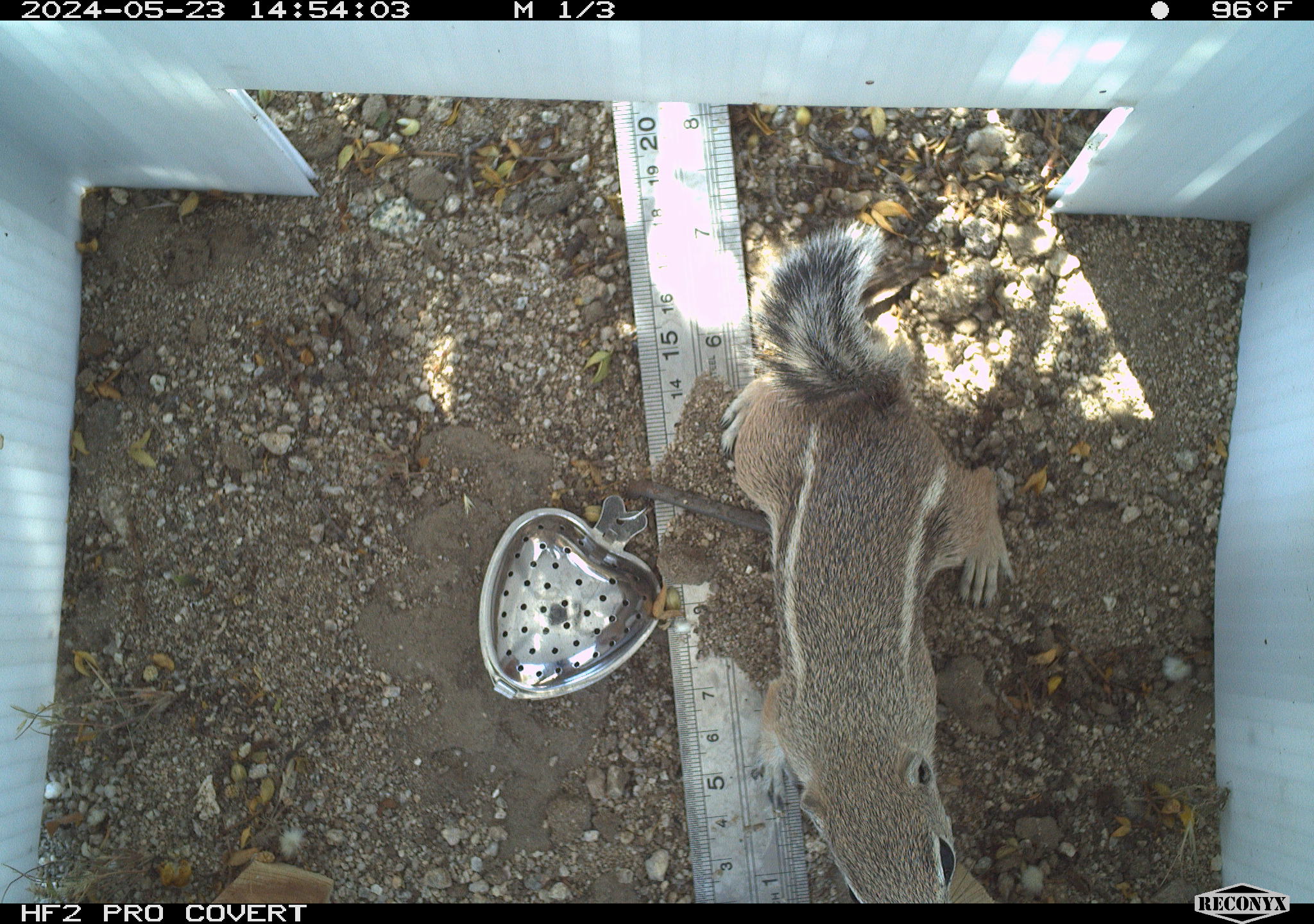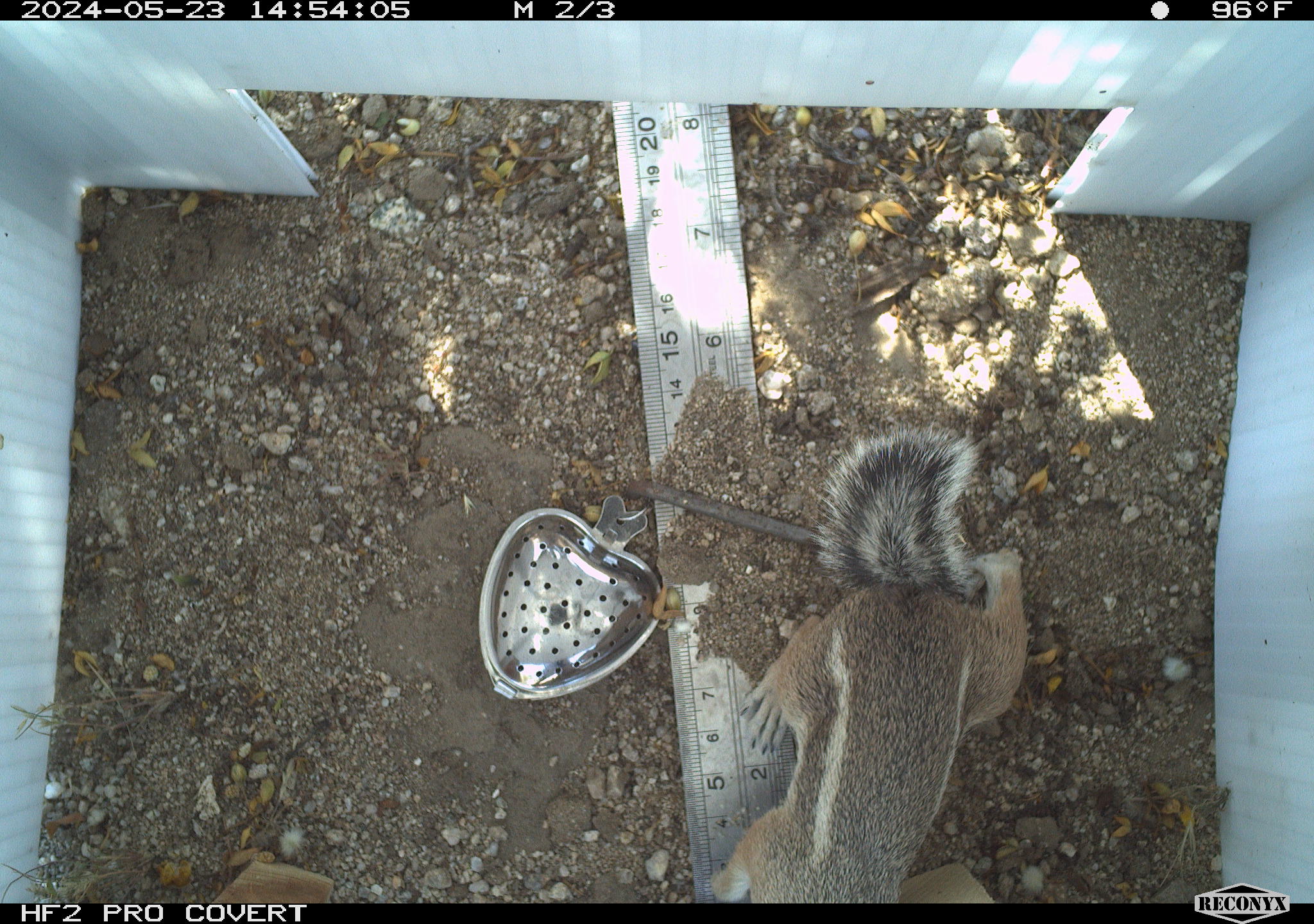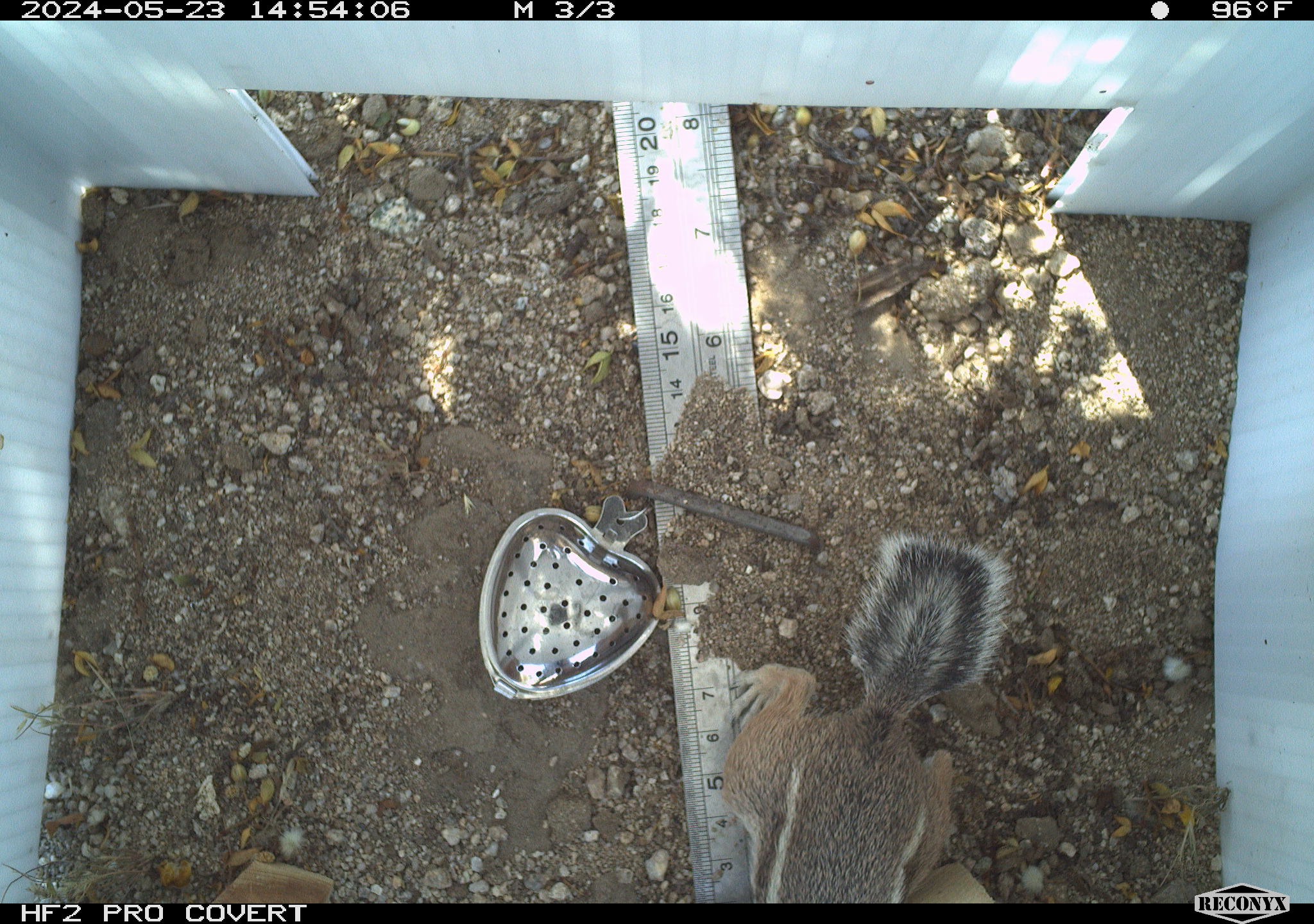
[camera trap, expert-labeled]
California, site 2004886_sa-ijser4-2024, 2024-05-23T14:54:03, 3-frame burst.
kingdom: Animalia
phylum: Chordata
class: Mammalia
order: Rodentia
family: Sciuridae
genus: Ammospermophilus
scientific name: Ammospermophilus leucurus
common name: white-tailed antelope squirrel